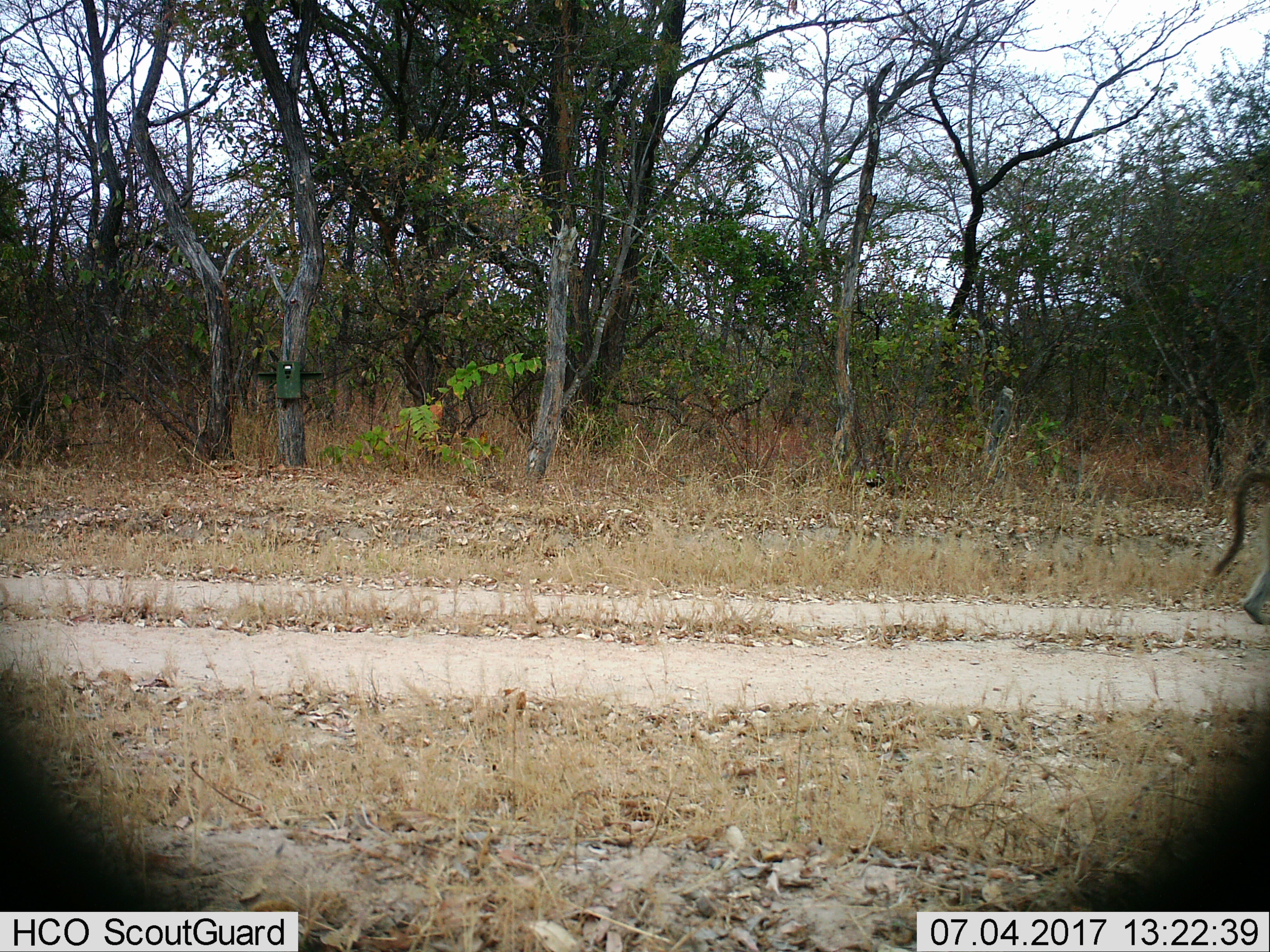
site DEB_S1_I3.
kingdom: Animalia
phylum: Chordata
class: Mammalia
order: Primates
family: Cercopithecidae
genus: Papio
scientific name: Papio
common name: baboon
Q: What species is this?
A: Baboon (Papio).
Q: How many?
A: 1.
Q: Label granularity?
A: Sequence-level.